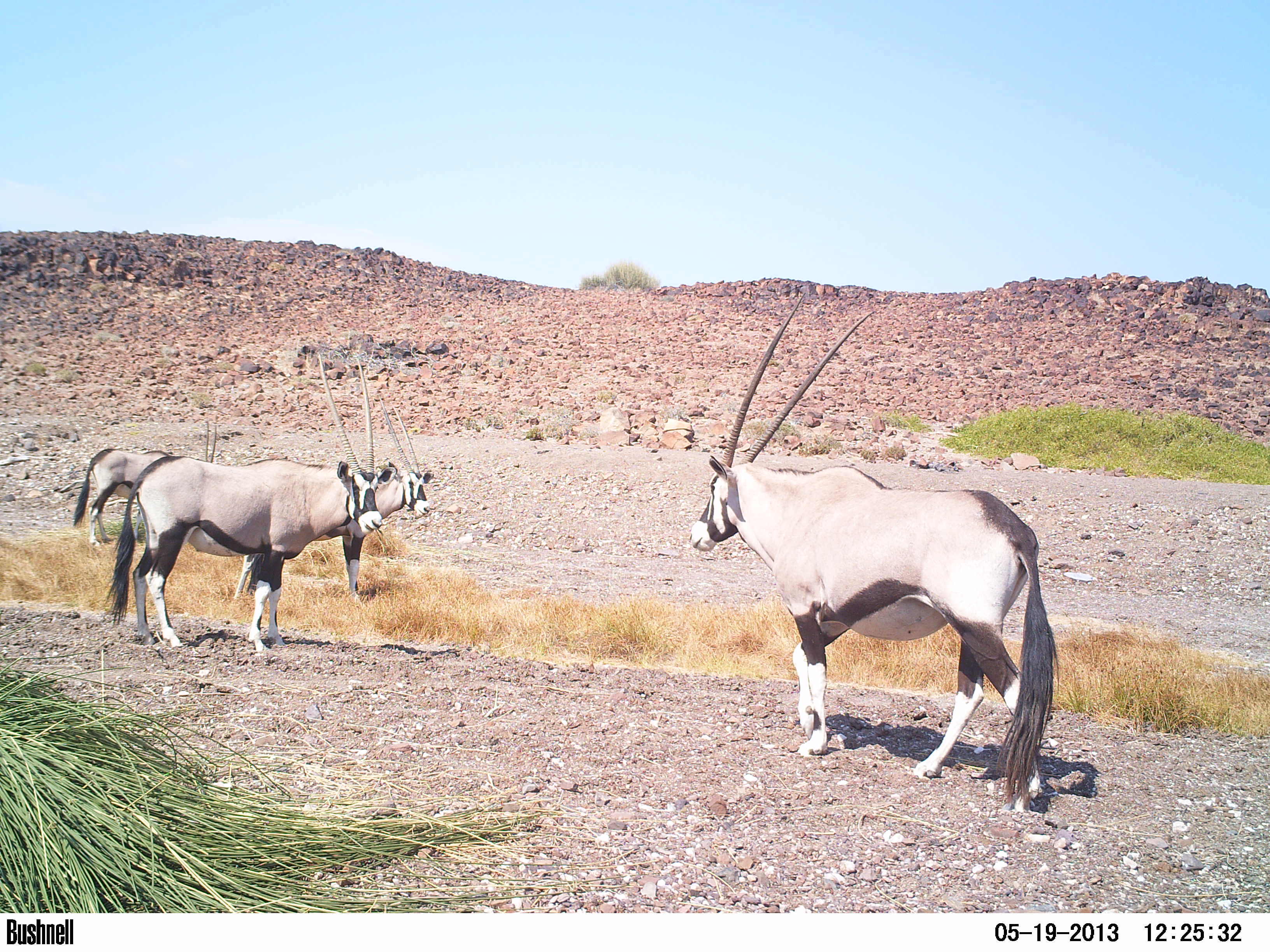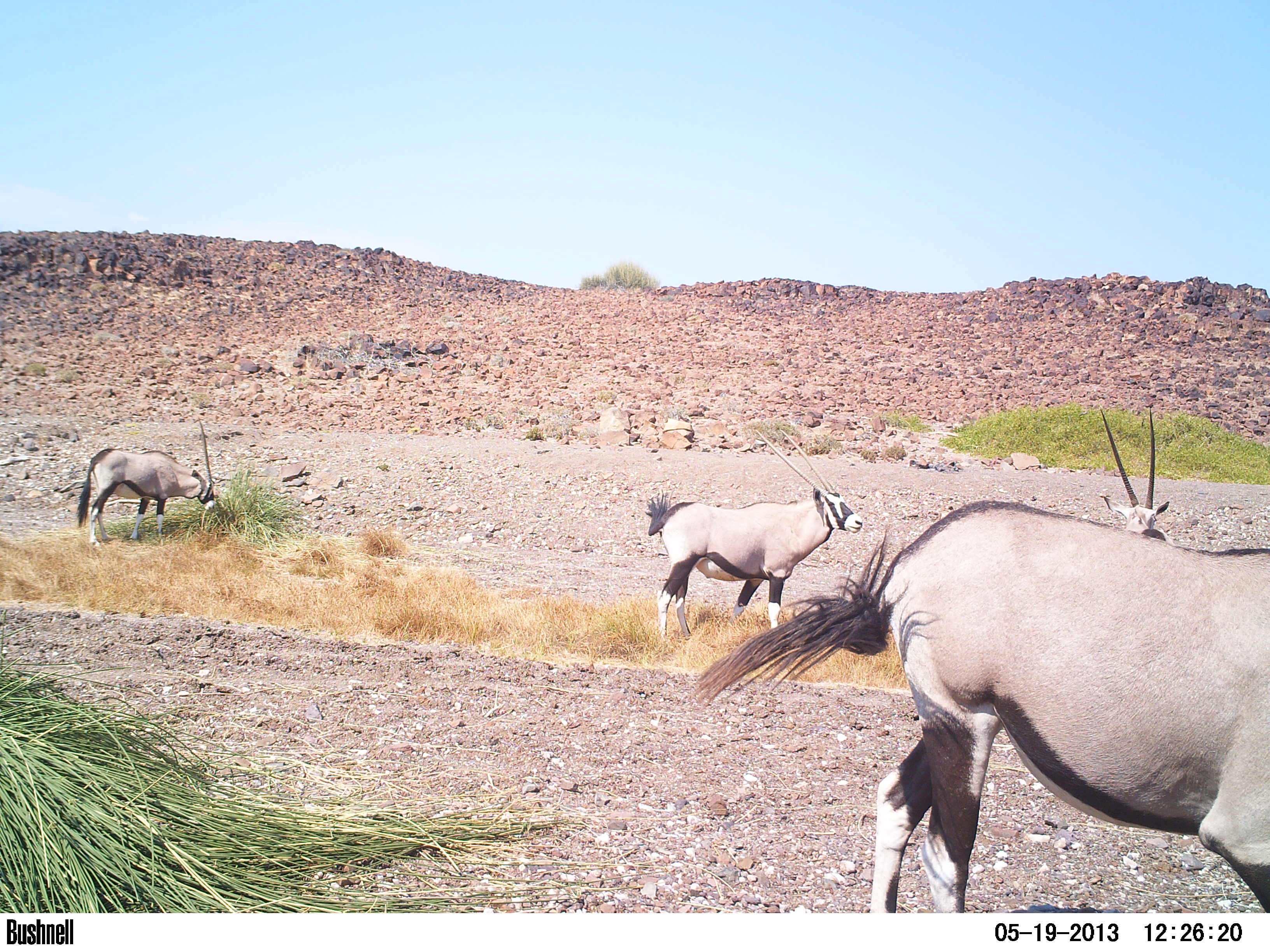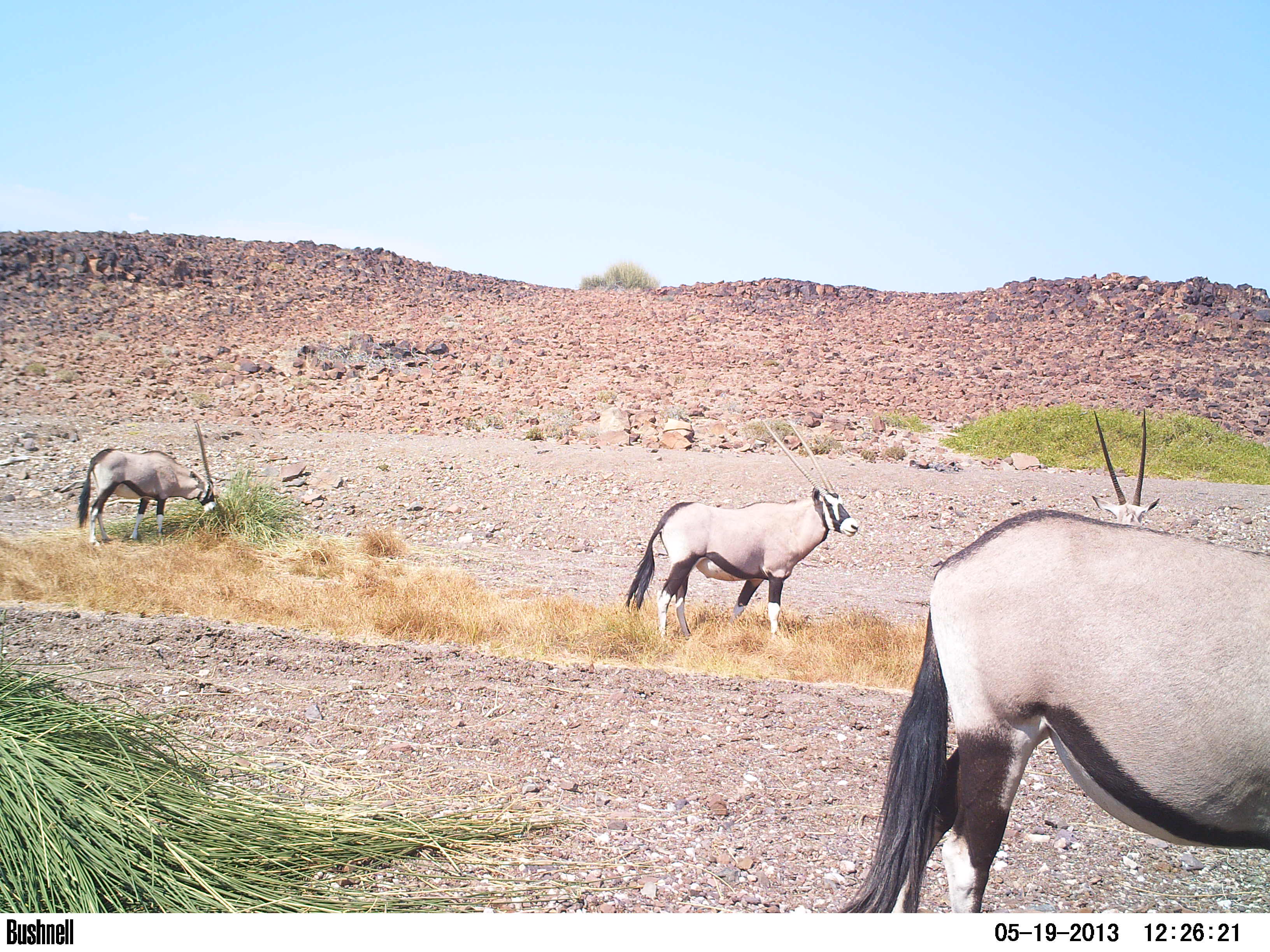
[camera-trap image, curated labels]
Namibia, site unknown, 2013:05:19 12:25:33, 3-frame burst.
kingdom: Animalia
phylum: Chordata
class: Mammalia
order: Artiodactyla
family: Bovidae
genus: Oryx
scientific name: Oryx gazella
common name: gemsbok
Oryx gazella (gemsbok).